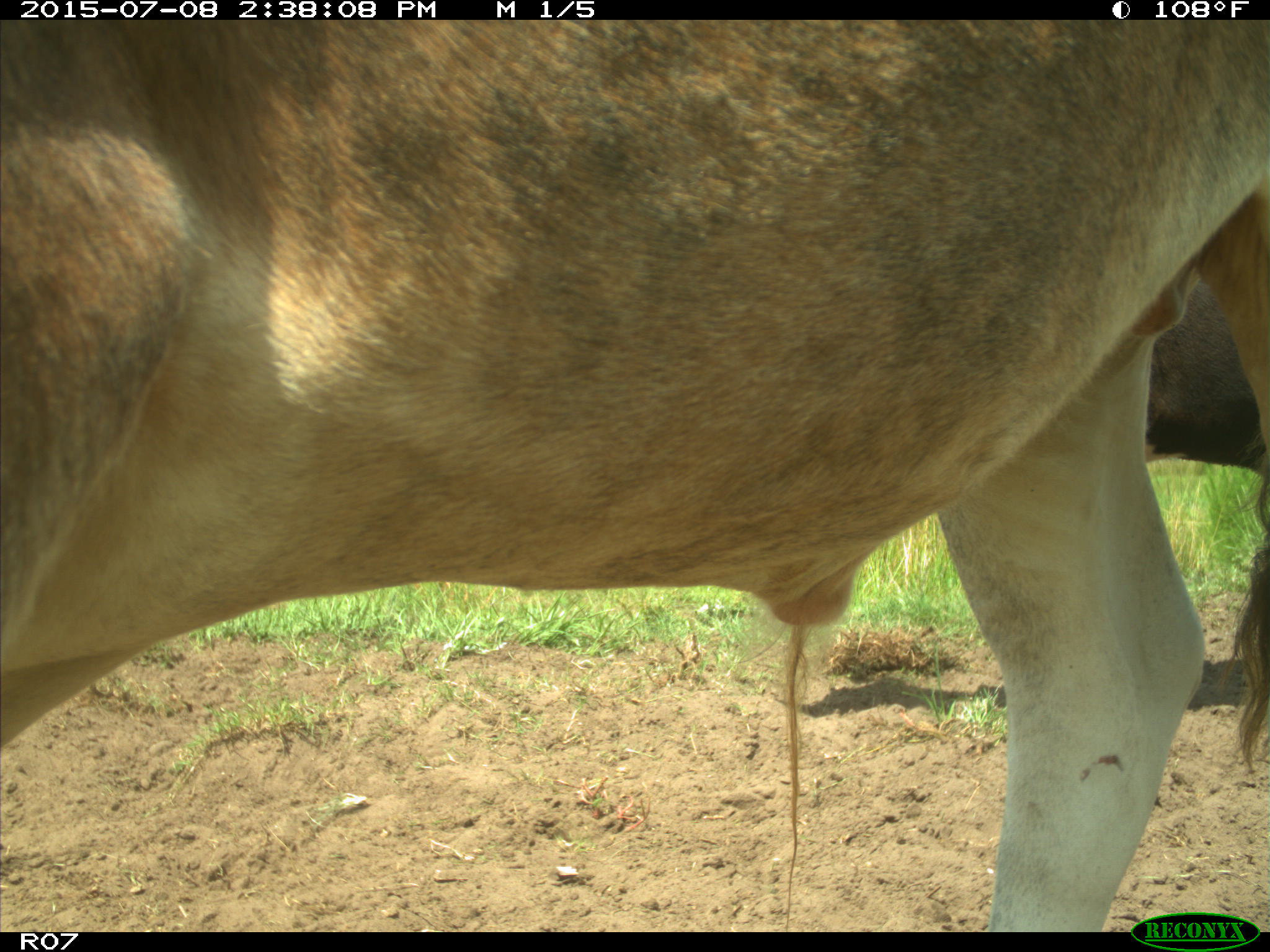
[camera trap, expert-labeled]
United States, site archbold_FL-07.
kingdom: Animalia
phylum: Chordata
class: Mammalia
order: Artiodactyla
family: Bovidae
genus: Bos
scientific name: Bos taurus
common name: domestic cow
Bos taurus (domestic cow).